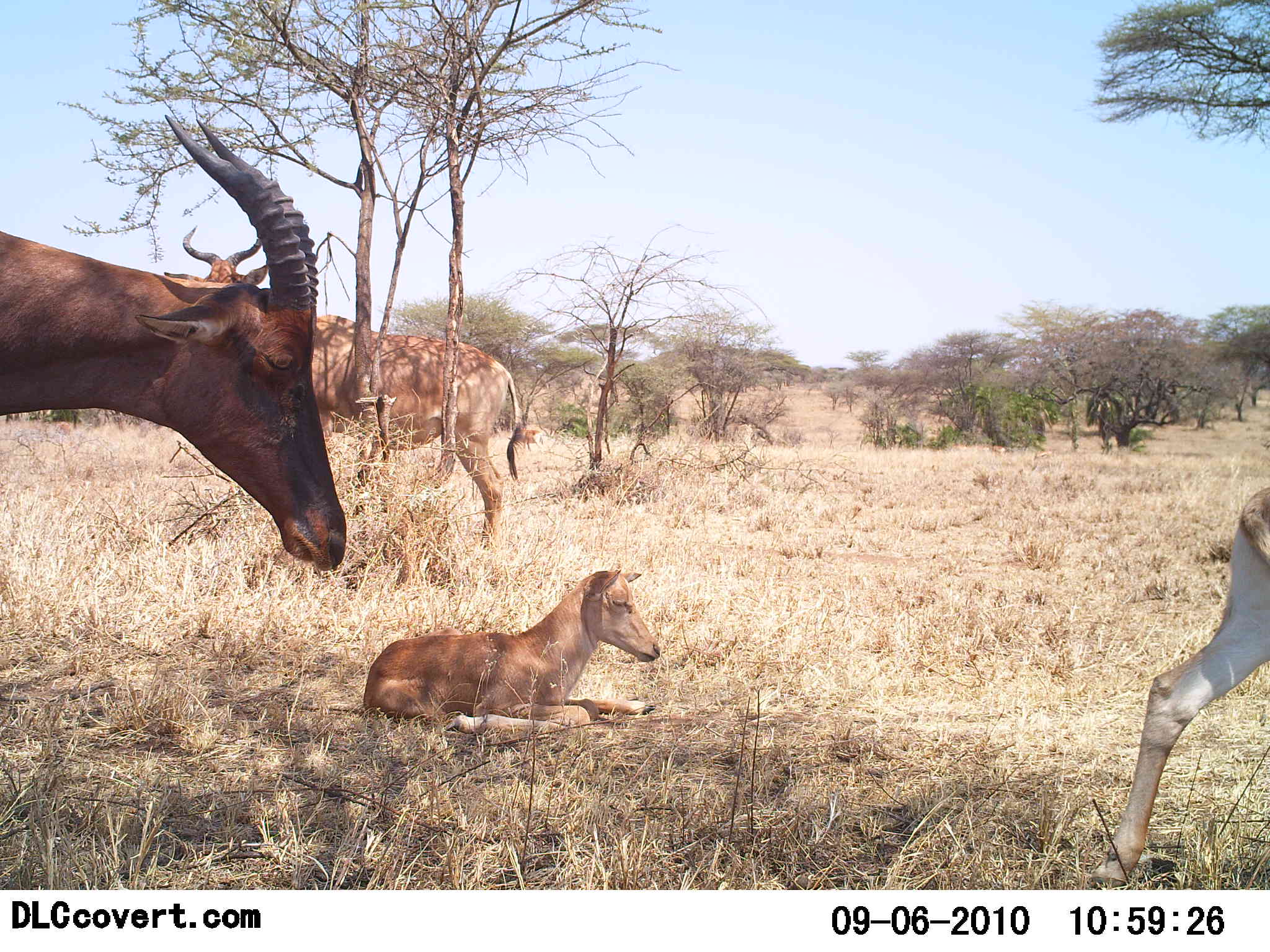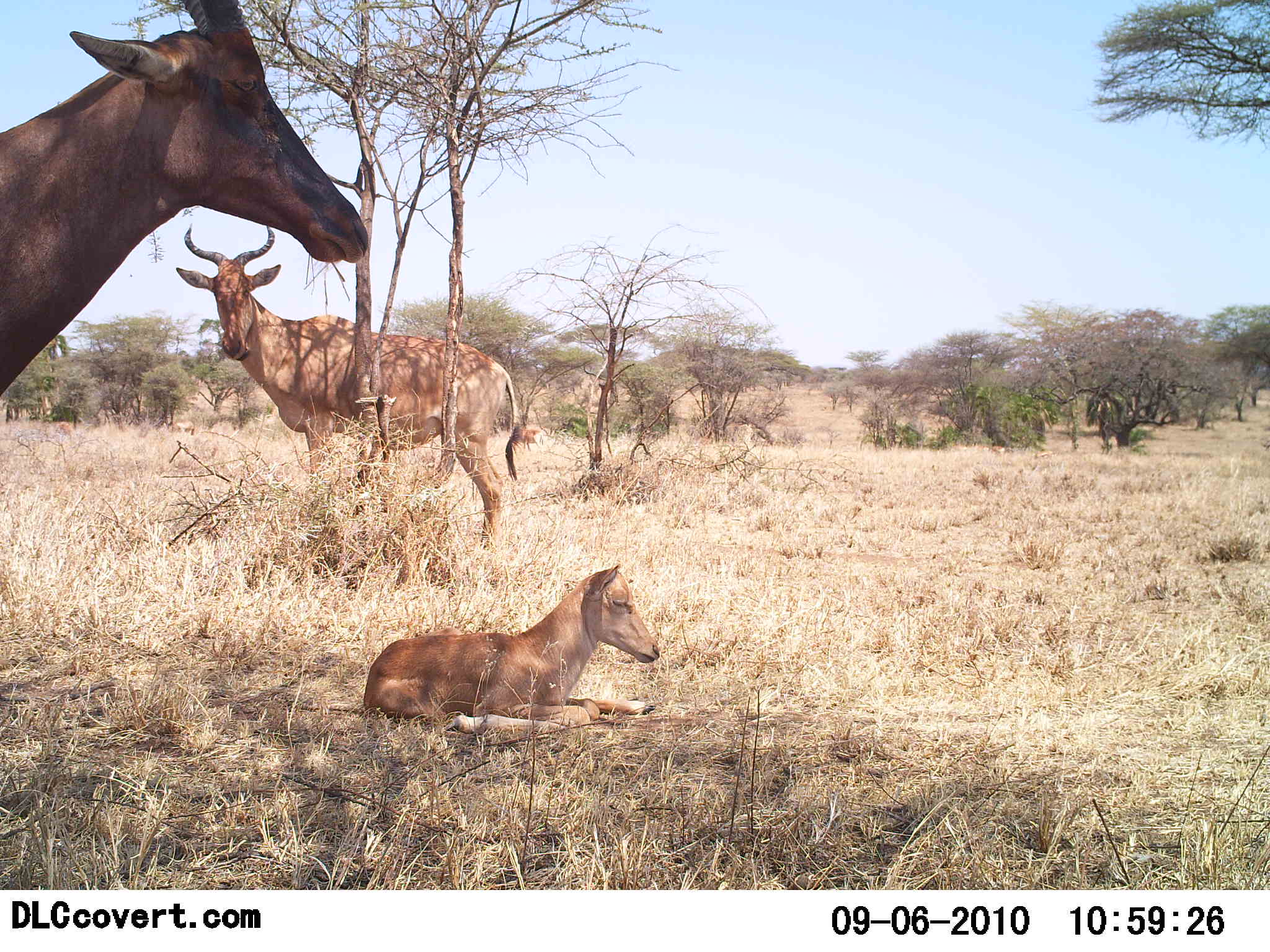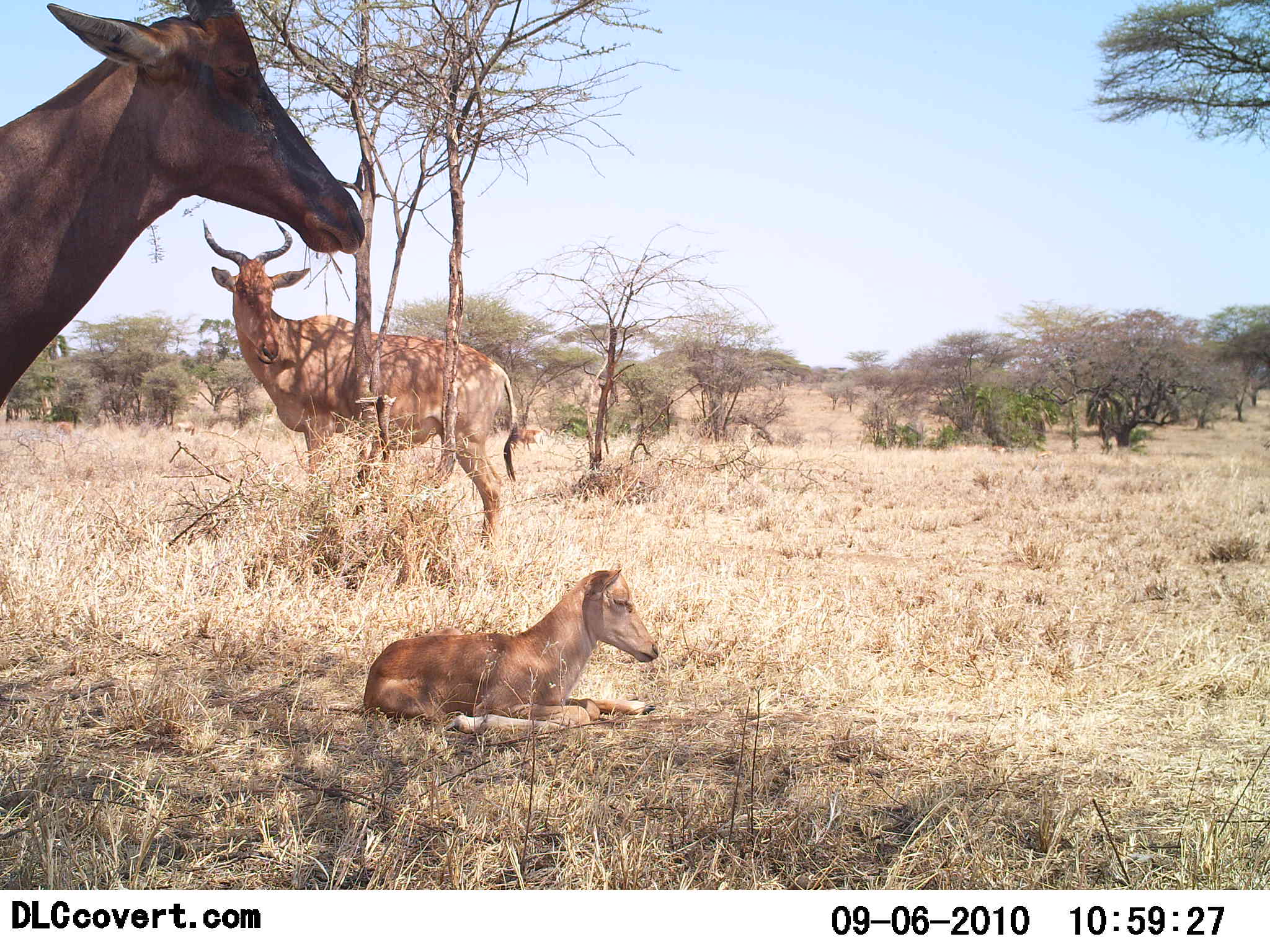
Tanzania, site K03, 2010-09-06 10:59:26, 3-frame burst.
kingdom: Animalia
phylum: Chordata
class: Mammalia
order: Artiodactyla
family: Bovidae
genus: Alcelaphus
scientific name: Alcelaphus buselaphus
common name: hartebeest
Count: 3.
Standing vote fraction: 100%.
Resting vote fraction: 86%.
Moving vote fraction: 29%.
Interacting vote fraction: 0%.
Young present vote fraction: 93%.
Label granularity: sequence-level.